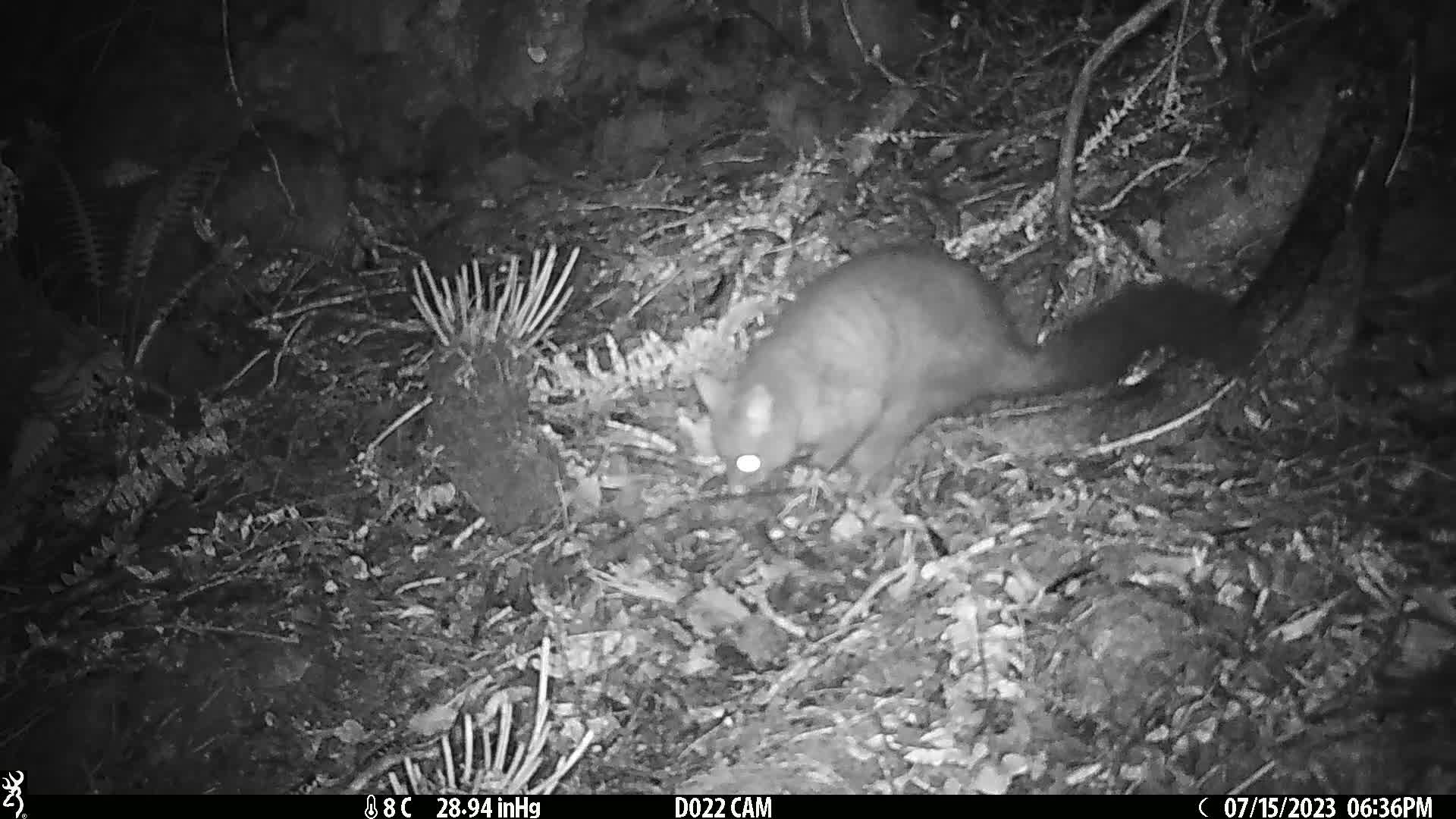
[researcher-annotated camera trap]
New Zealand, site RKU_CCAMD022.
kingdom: Animalia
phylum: Chordata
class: Mammalia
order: Diprotodontia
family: Phalangeridae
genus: Trichosurus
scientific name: Trichosurus vulpecula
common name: common brushtail possum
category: possum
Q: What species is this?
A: Possum (common brushtail possum) (Trichosurus vulpecula).